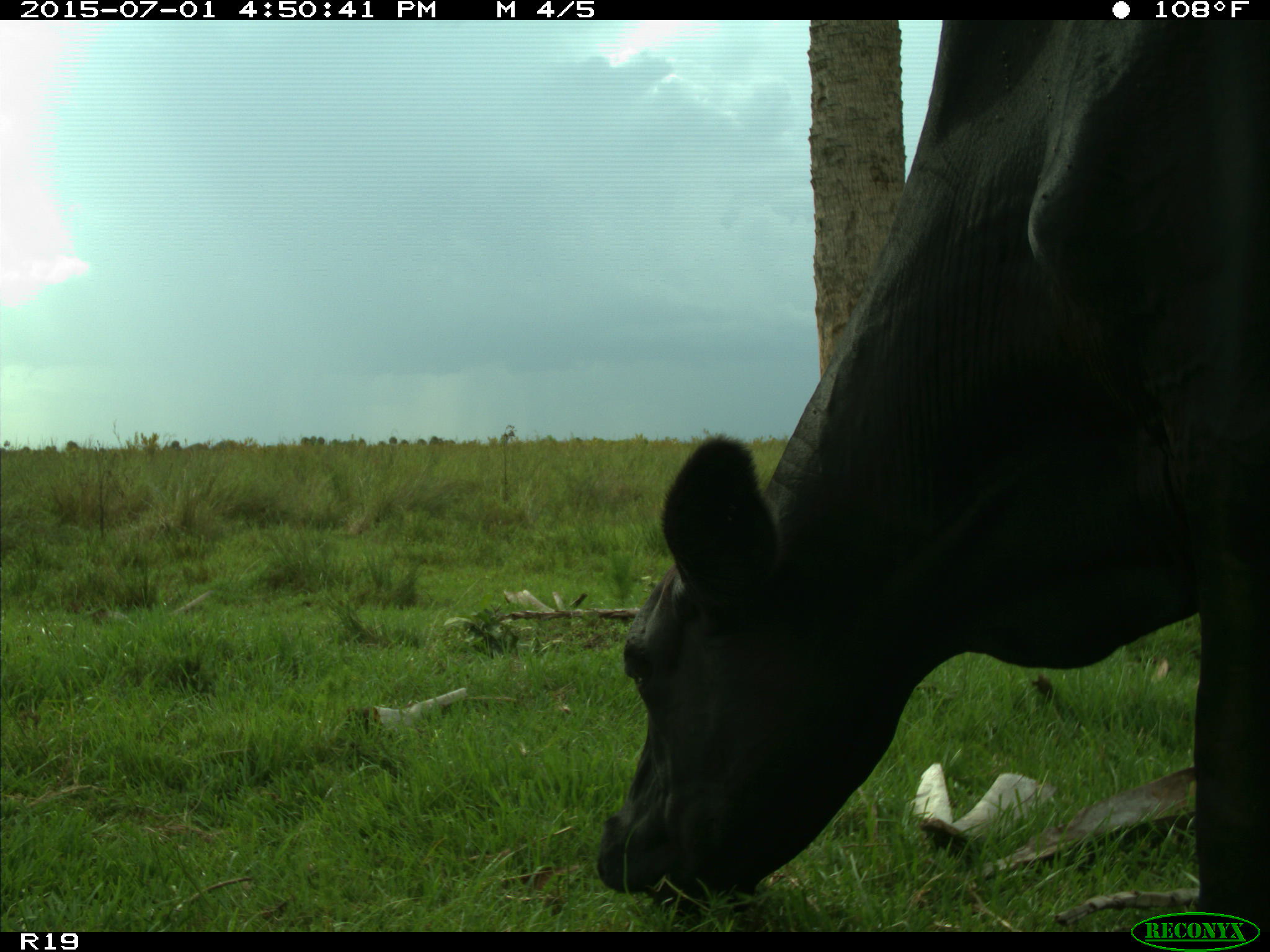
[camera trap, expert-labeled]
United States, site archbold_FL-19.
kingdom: Animalia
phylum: Chordata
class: Mammalia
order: Artiodactyla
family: Bovidae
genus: Bos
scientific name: Bos taurus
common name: domestic cow